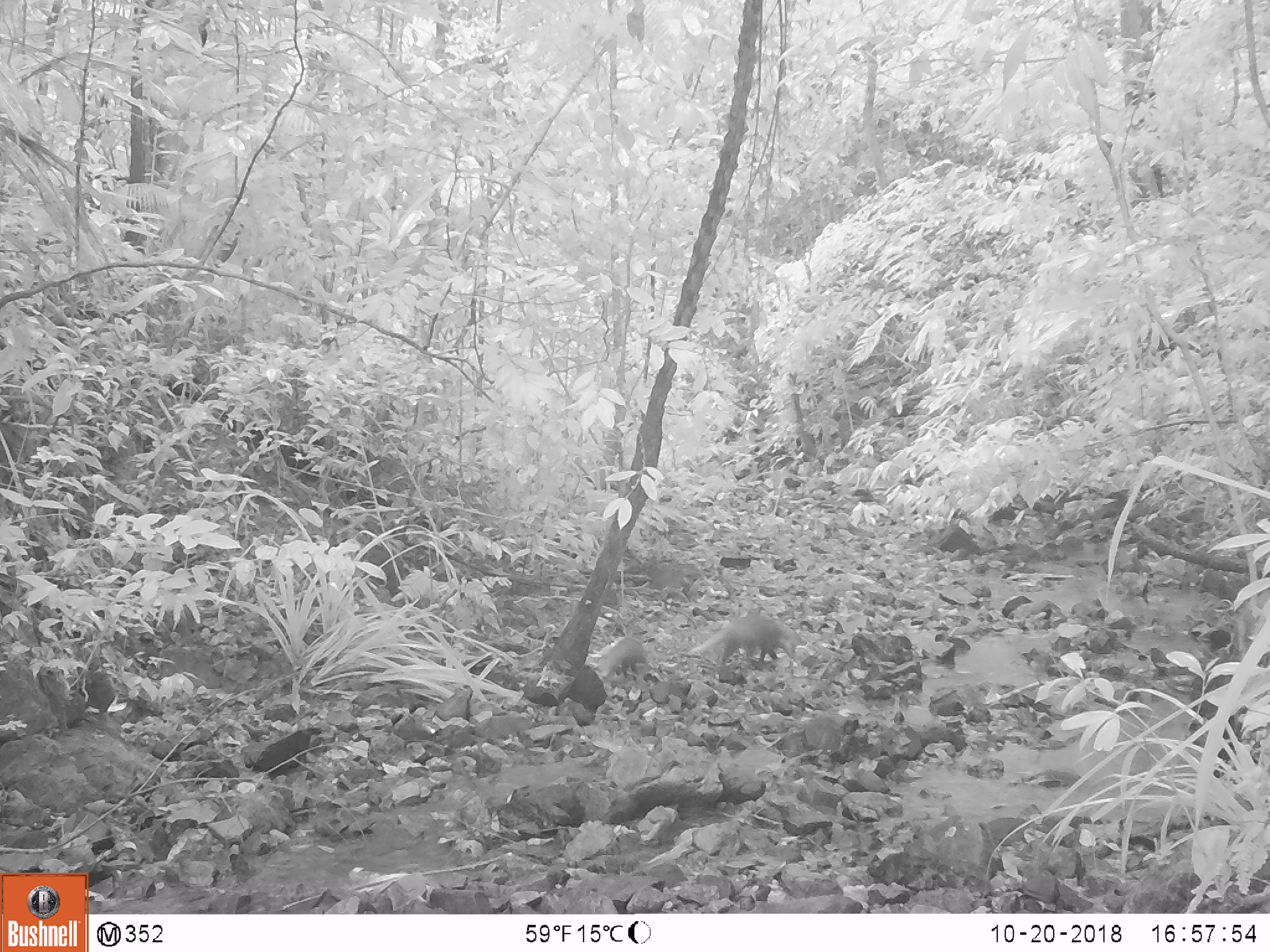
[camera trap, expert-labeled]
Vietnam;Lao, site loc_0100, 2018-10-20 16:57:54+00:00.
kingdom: Animalia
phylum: Chordata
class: Mammalia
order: Carnivora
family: Herpestidae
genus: Urva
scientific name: Urva urva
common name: crab-eating mongoose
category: crab eating mongoose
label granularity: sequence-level